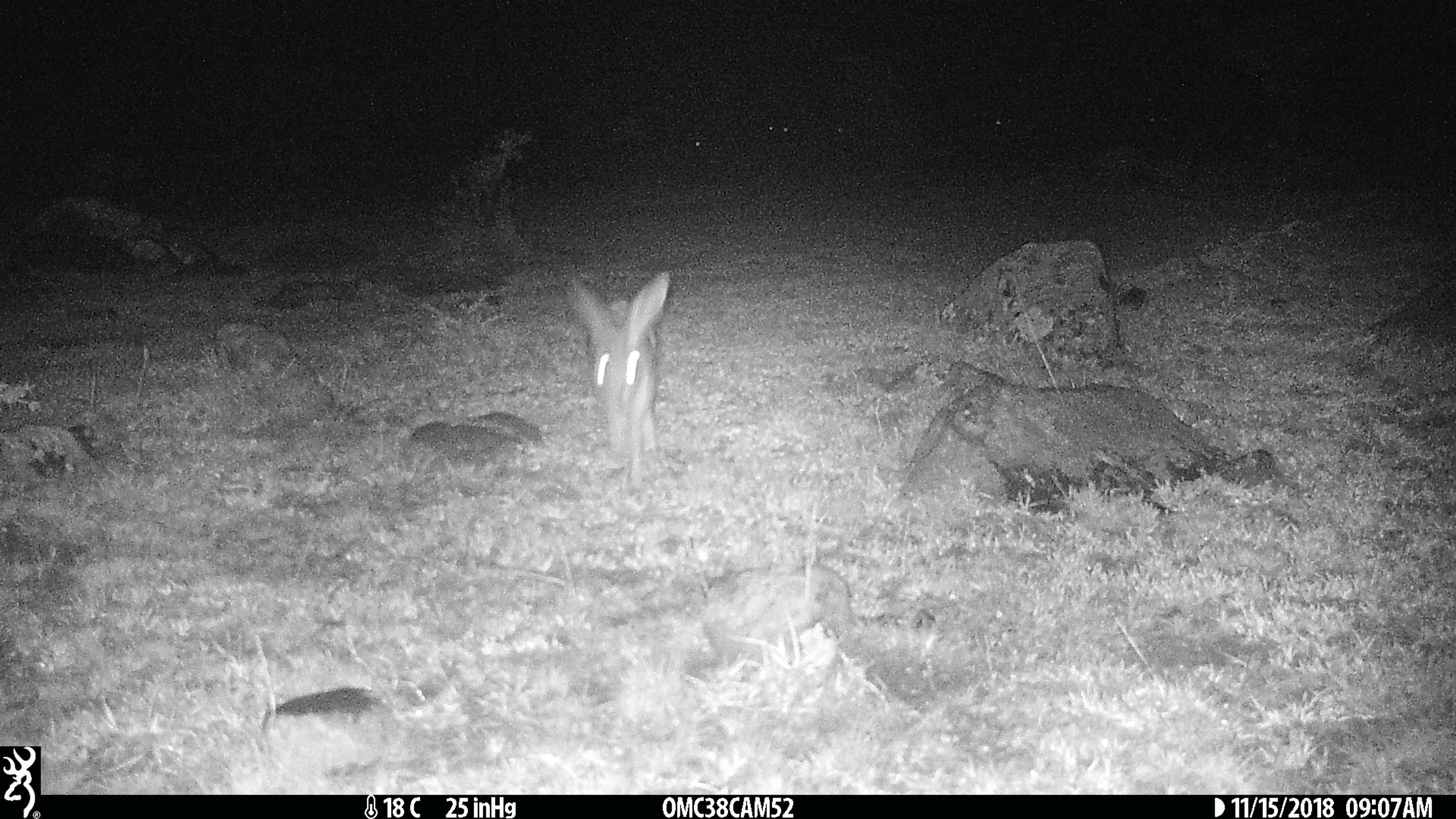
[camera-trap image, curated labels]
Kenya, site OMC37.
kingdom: Animalia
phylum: Chordata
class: Mammalia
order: Lagomorpha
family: Leporidae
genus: Lepus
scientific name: Lepus capensis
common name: cape hare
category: hare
Hare (cape hare) (Lepus capensis).